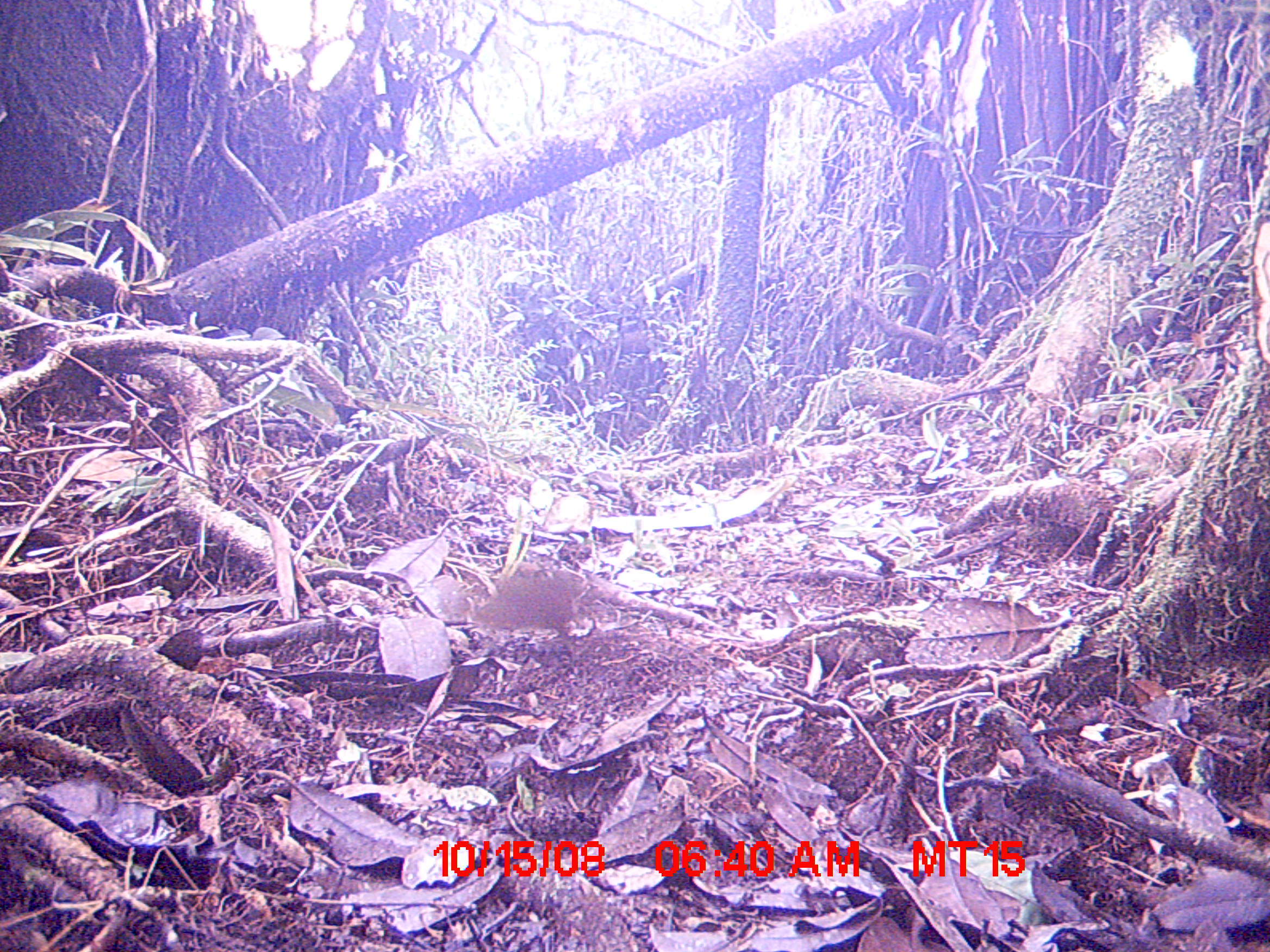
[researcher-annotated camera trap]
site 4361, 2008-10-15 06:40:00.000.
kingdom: Animalia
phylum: Chordata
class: Mammalia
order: Rodentia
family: Muridae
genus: Rattus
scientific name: Rattus rattus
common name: black rat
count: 1